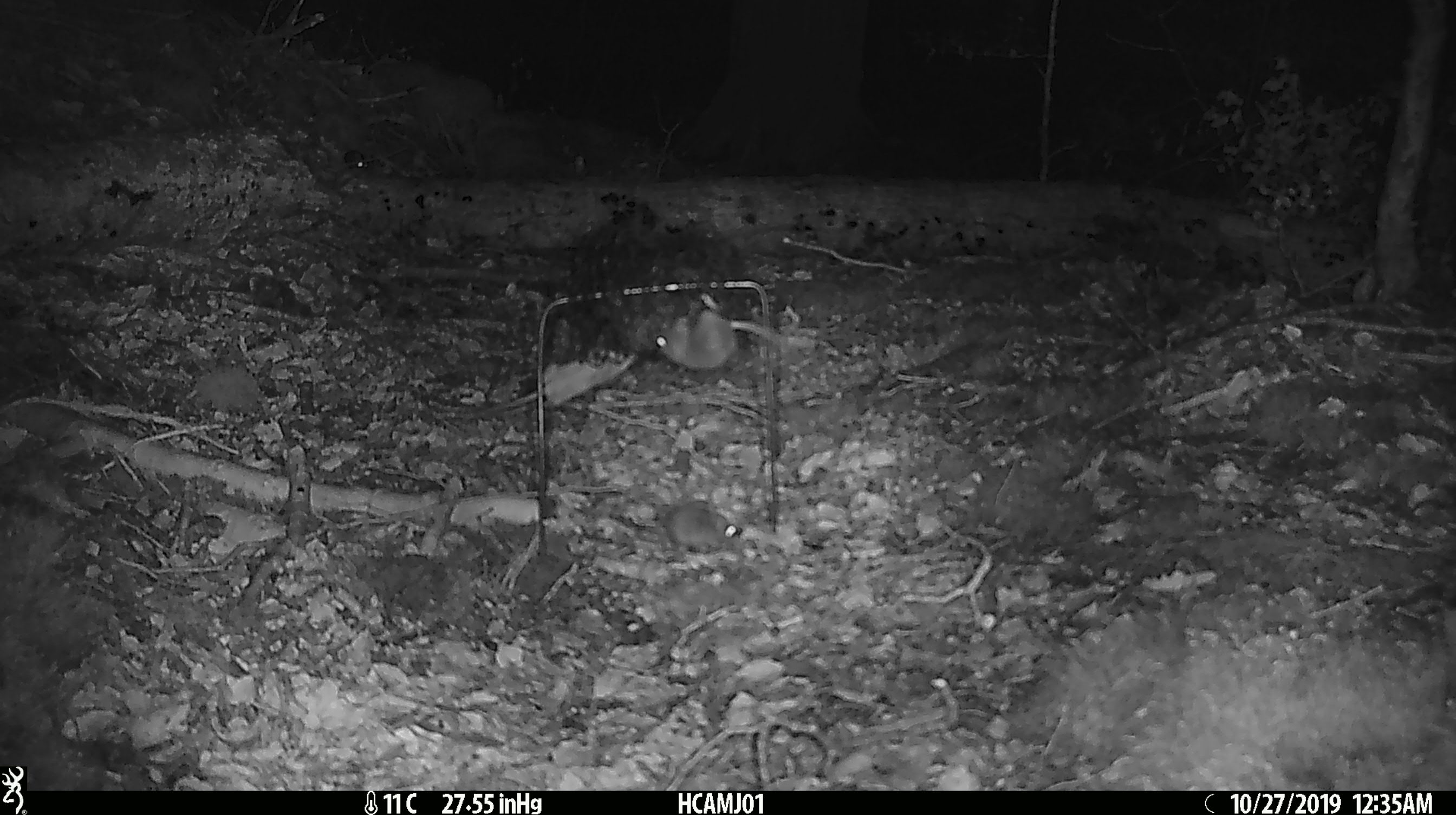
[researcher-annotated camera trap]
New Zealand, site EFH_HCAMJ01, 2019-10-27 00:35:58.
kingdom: Animalia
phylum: Chordata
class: Mammalia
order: Rodentia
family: Muridae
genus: Mus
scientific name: Mus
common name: mouse